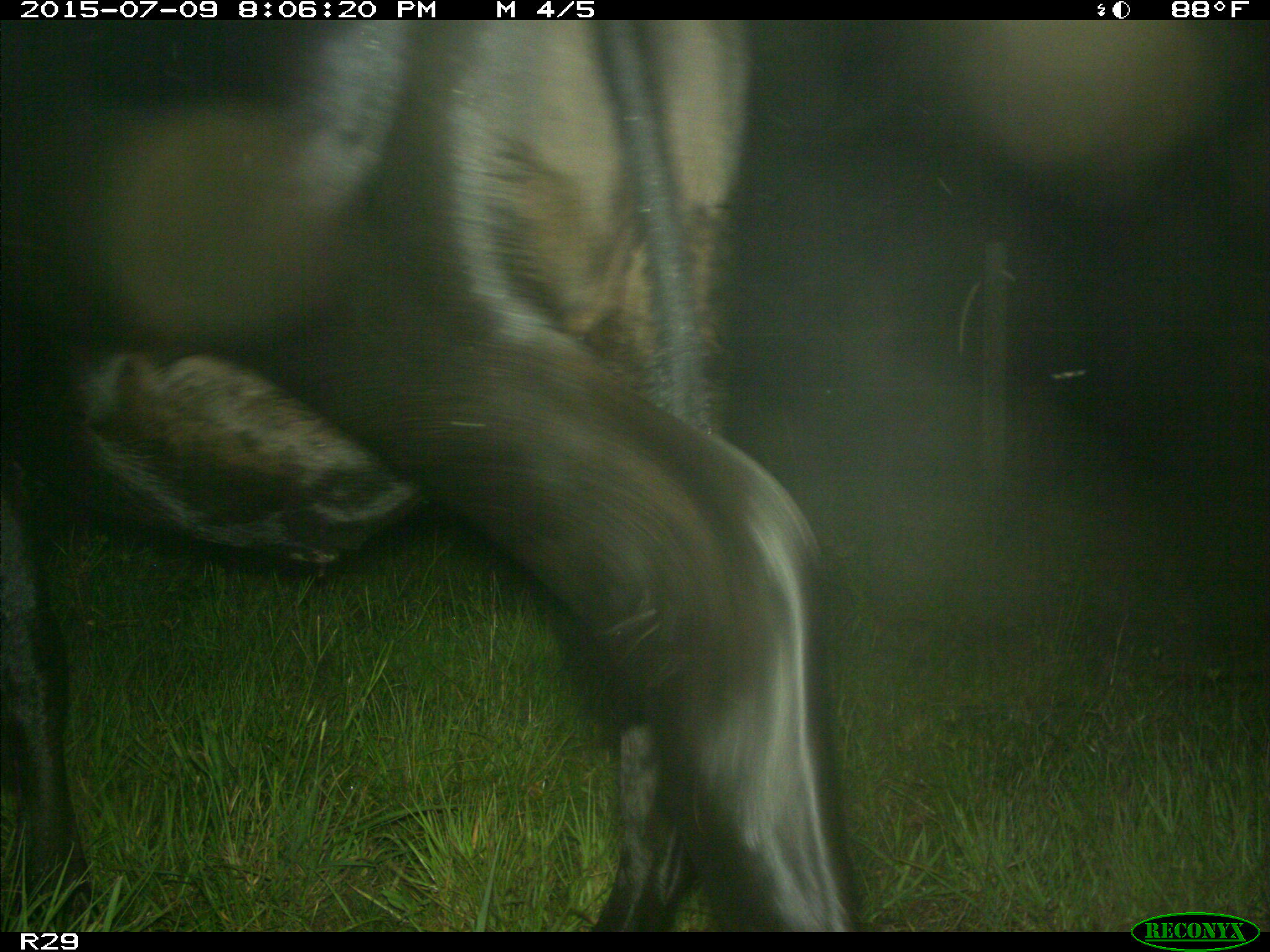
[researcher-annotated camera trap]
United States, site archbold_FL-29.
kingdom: Animalia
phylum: Chordata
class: Mammalia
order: Artiodactyla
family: Bovidae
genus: Bos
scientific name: Bos taurus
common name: domestic cow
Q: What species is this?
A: Bos taurus (domestic cow).